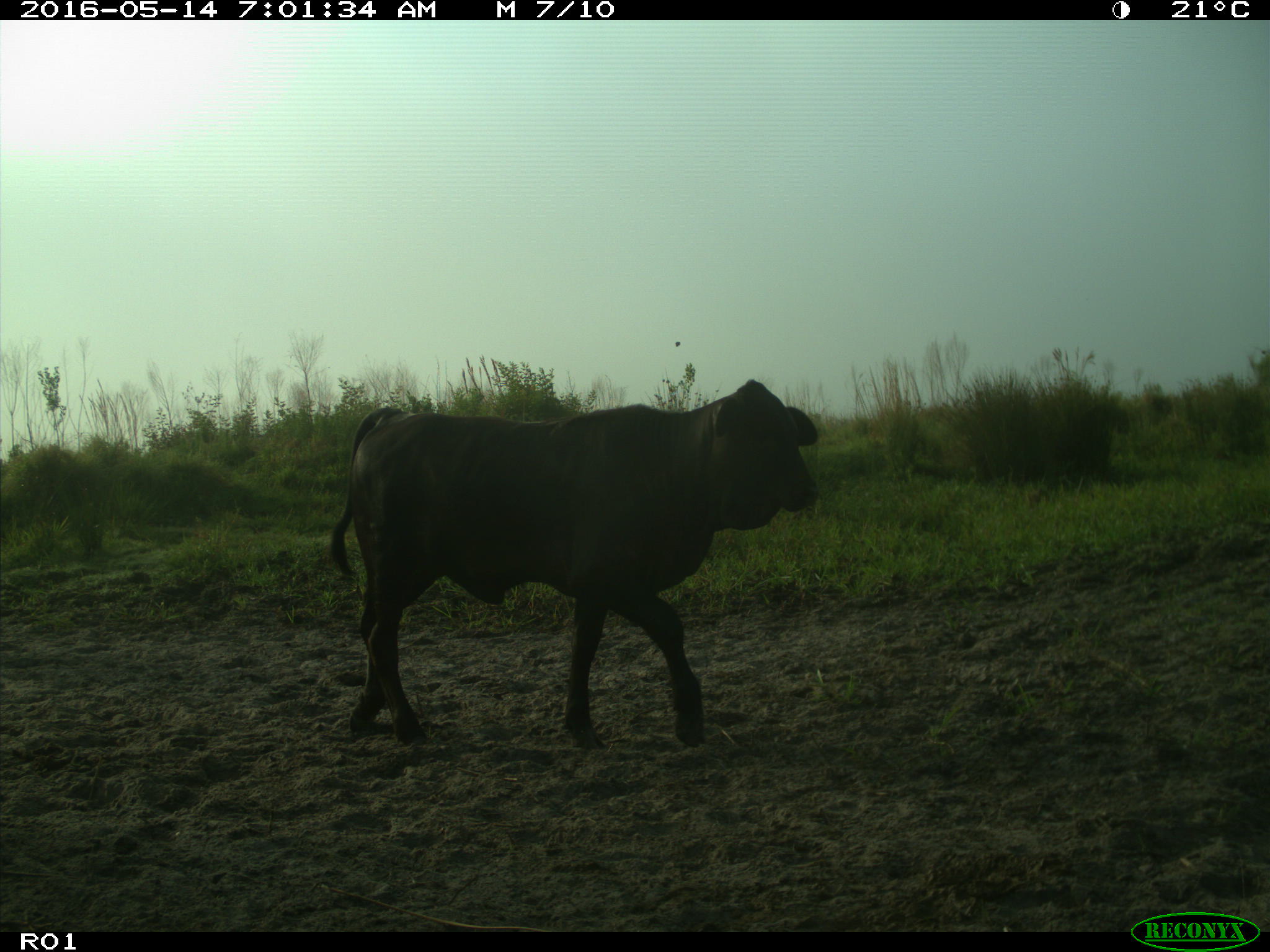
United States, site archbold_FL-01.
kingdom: Animalia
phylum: Chordata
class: Mammalia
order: Artiodactyla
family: Bovidae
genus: Bos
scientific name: Bos taurus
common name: domestic cow